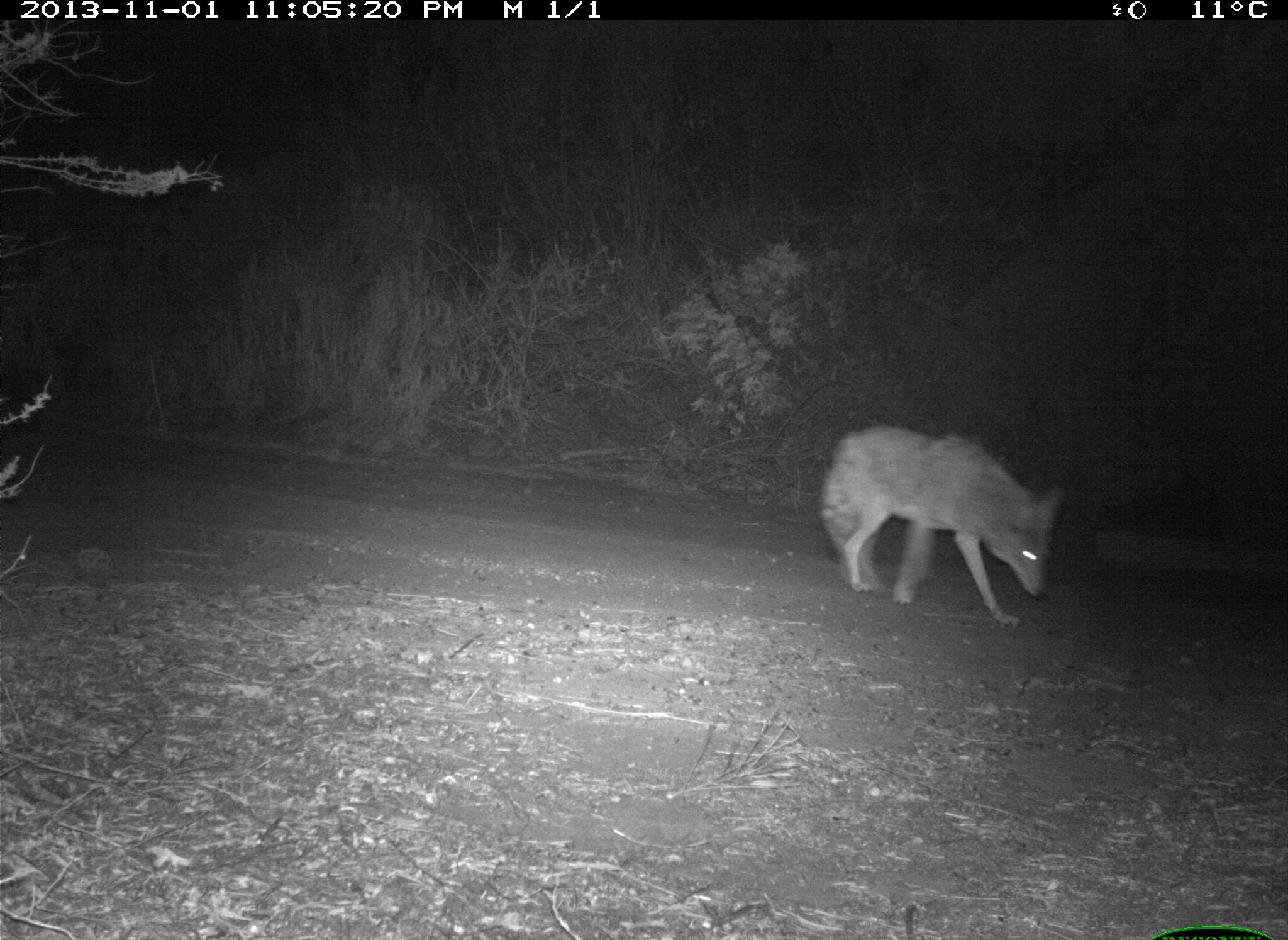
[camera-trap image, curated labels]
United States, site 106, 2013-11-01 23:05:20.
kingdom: Animalia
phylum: Chordata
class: Mammalia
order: Carnivora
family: Canidae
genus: Canis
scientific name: Canis latrans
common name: coyote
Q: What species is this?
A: Coyote (Canis latrans).